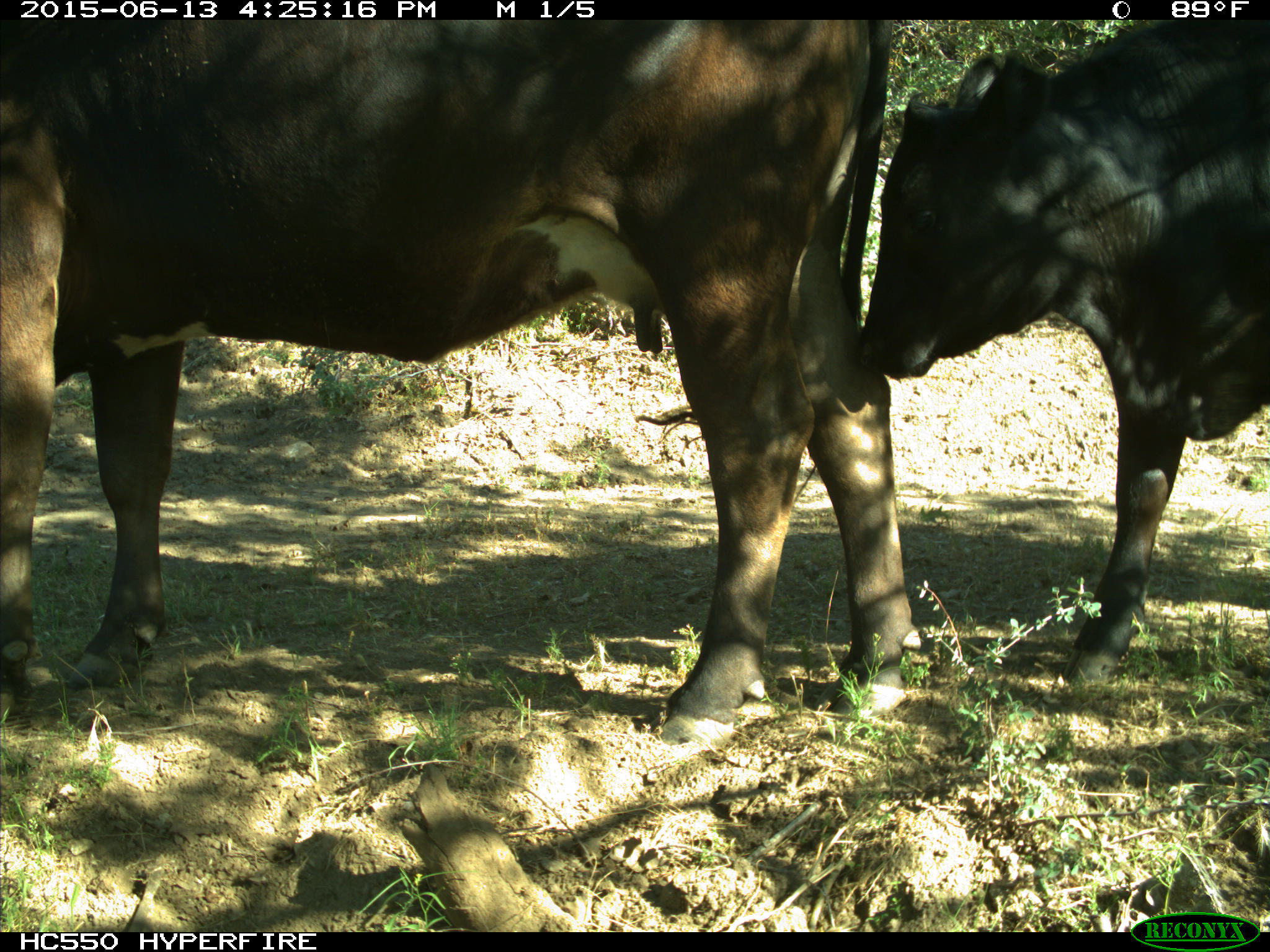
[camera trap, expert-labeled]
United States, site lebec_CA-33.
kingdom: Animalia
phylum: Chordata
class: Mammalia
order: Artiodactyla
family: Bovidae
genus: Bos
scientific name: Bos taurus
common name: domestic cow